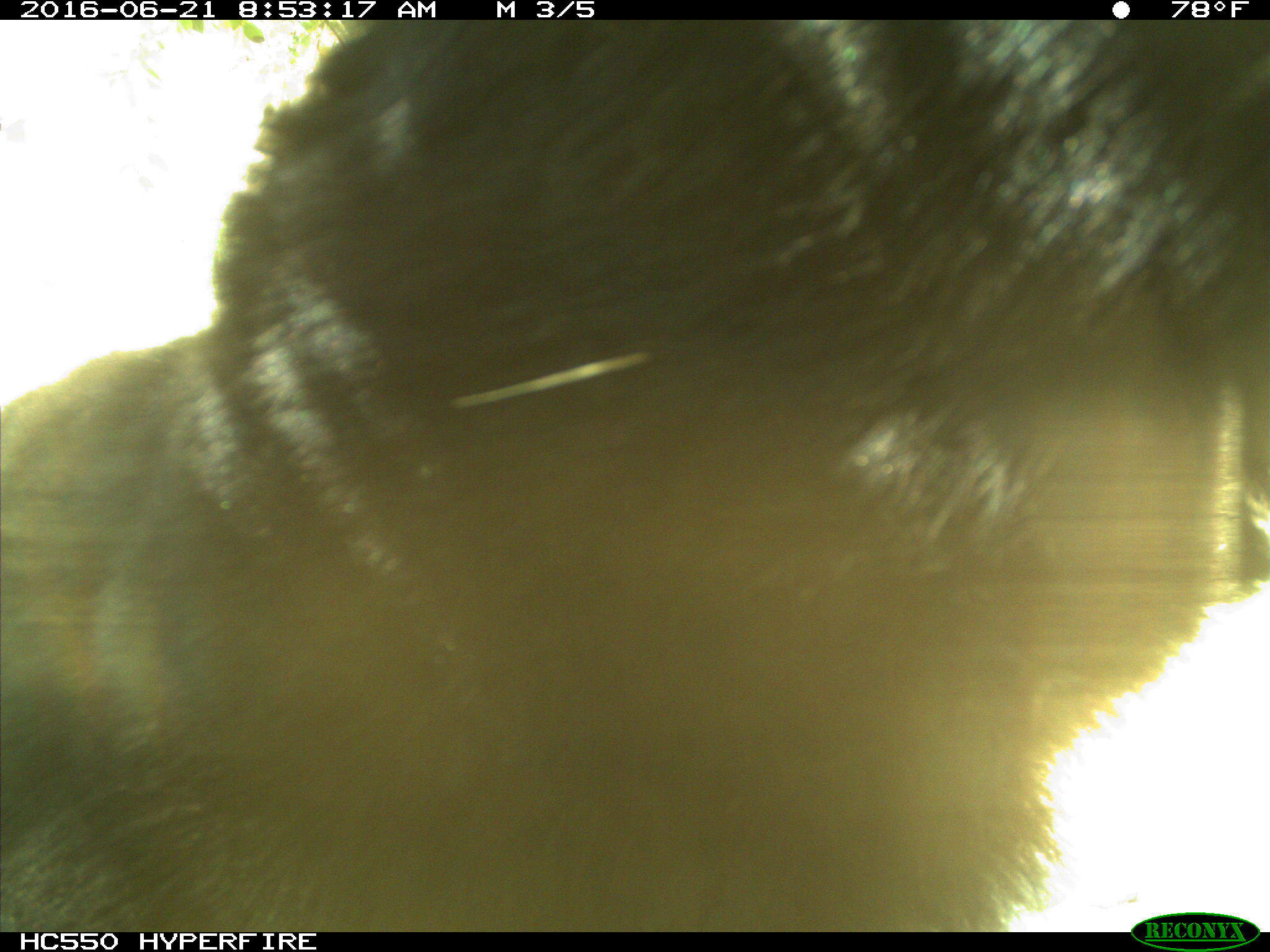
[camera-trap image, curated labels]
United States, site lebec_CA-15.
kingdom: Animalia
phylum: Chordata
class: Mammalia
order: Carnivora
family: Ursidae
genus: Ursus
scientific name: Ursus americanus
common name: american black bear